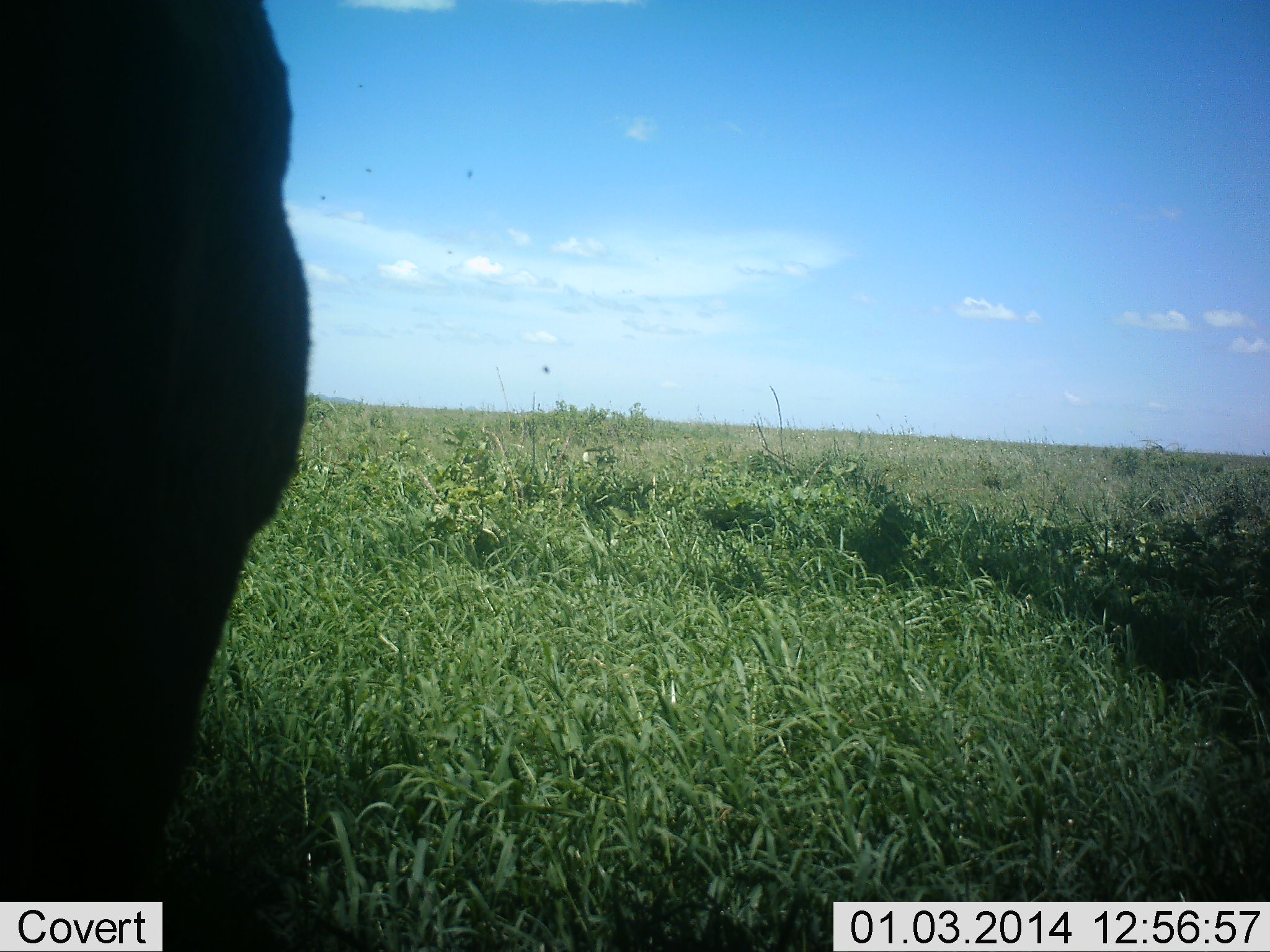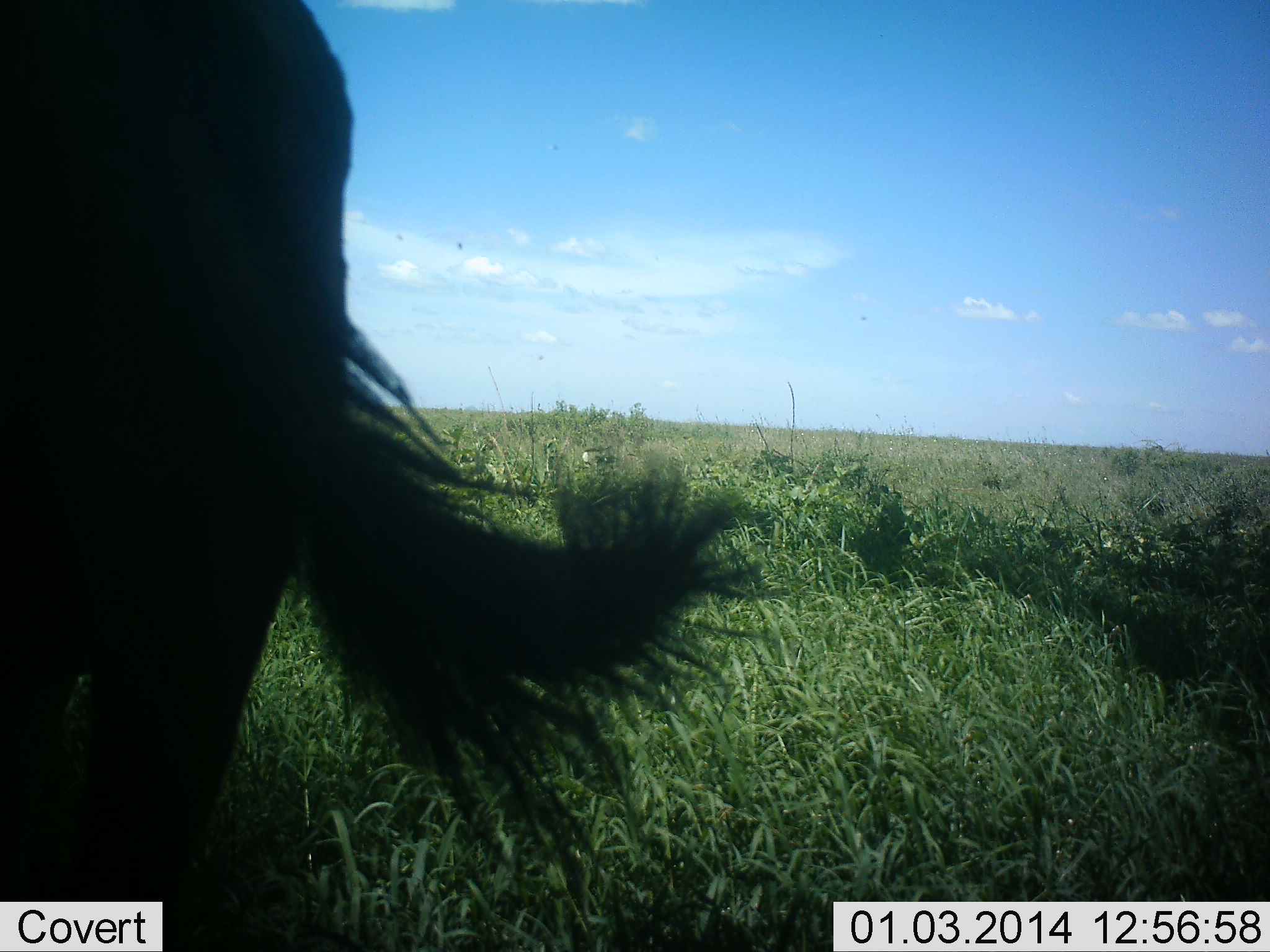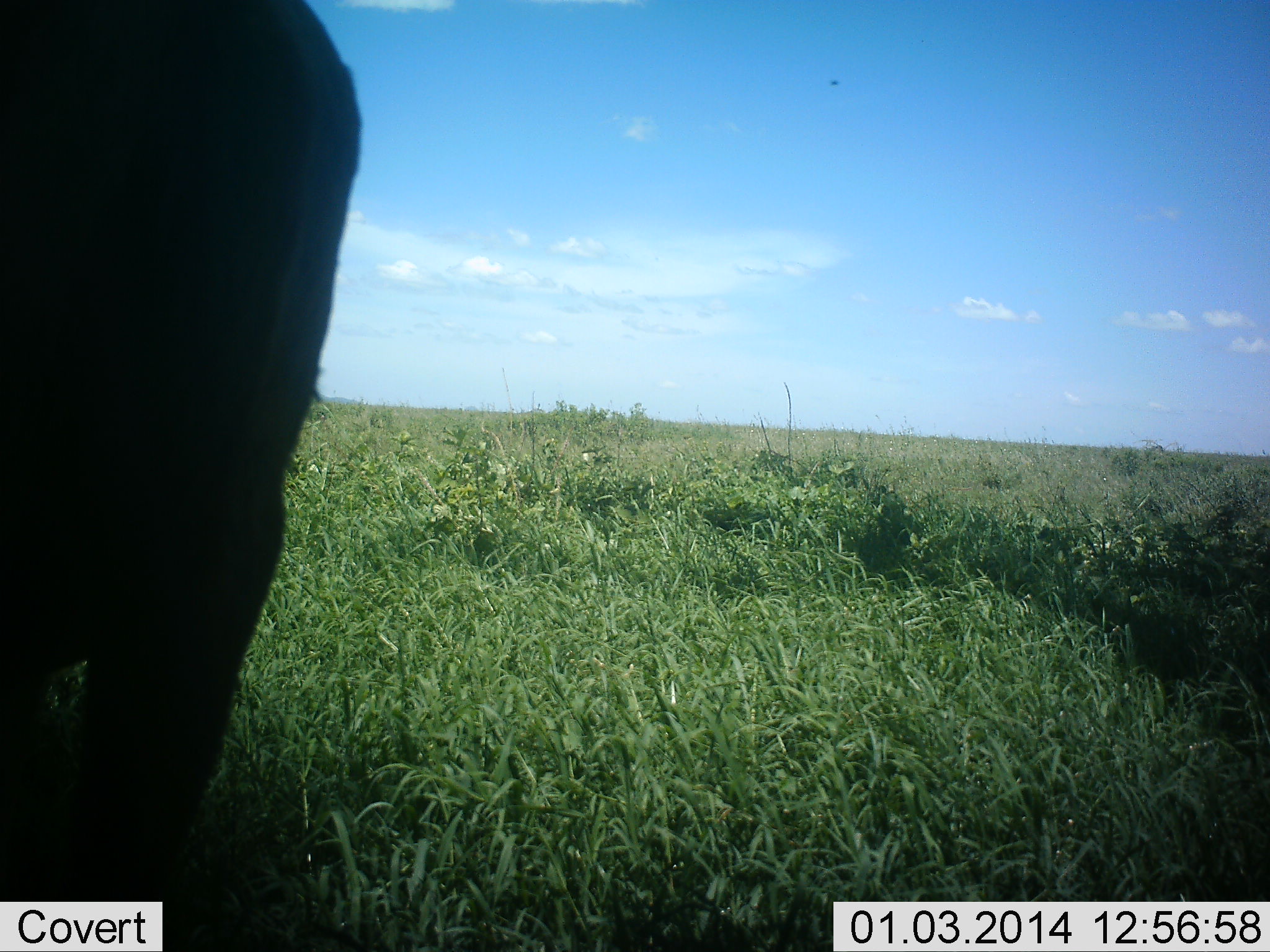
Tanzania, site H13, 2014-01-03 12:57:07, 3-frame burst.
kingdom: Animalia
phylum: Chordata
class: Mammalia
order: Artiodactyla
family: Bovidae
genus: Connochaetes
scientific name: Connochaetes taurinus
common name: blue wildebeest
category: wildebeest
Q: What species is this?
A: Wildebeest (blue wildebeest) (Connochaetes taurinus).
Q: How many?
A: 1.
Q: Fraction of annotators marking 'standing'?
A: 100%.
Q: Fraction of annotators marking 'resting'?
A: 0%.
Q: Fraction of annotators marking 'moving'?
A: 0%.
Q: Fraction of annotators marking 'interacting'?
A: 0%.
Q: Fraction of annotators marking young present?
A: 0%.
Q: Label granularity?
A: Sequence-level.